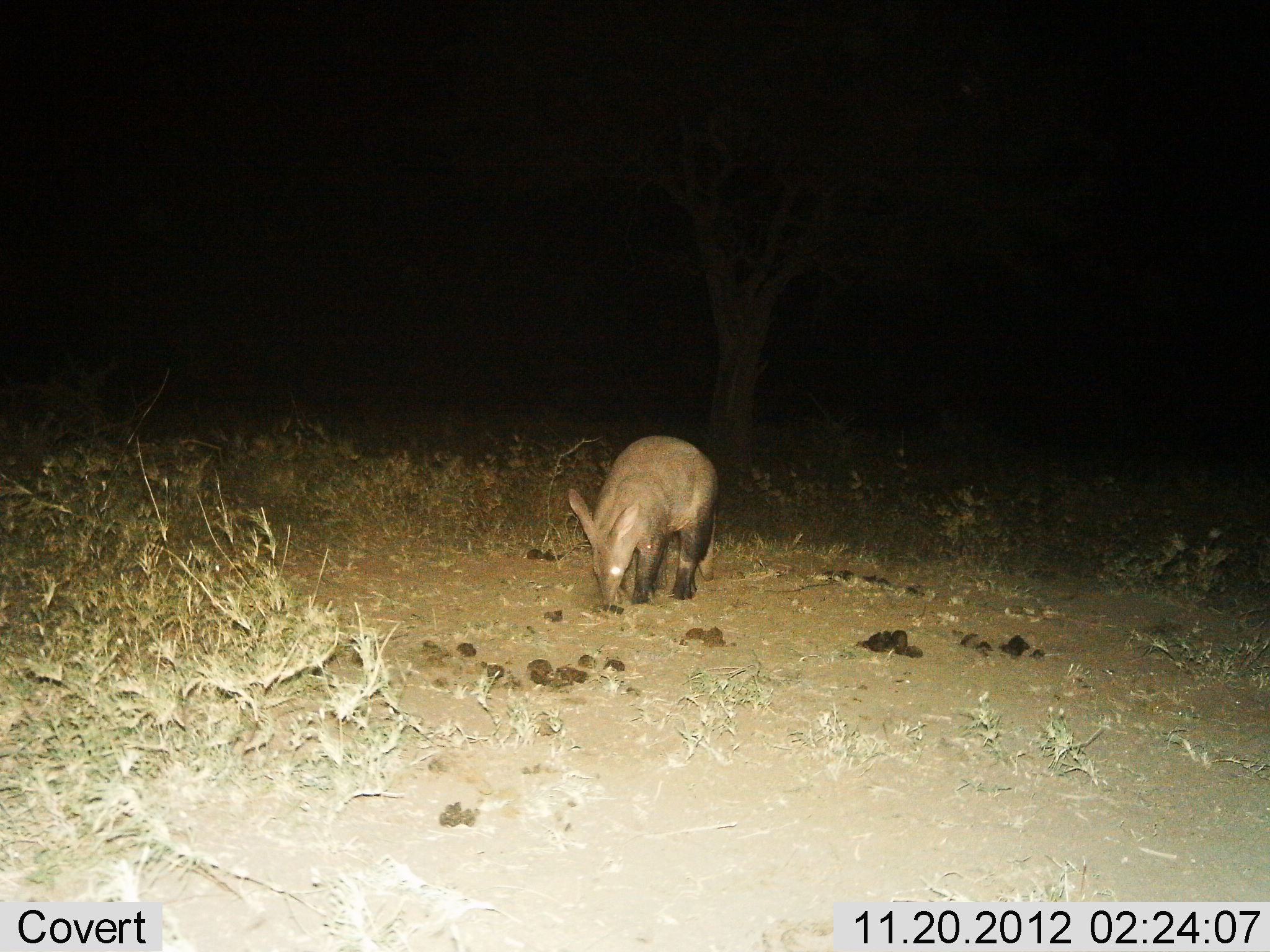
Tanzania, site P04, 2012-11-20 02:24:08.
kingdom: Animalia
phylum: Chordata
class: Mammalia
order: Tubulidentata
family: Orycteropodidae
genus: Orycteropus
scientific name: Orycteropus afer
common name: aardvark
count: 1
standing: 36%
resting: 0%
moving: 27%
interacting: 0%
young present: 0%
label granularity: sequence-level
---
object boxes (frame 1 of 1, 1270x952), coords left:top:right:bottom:
animal: 567:435:720:607